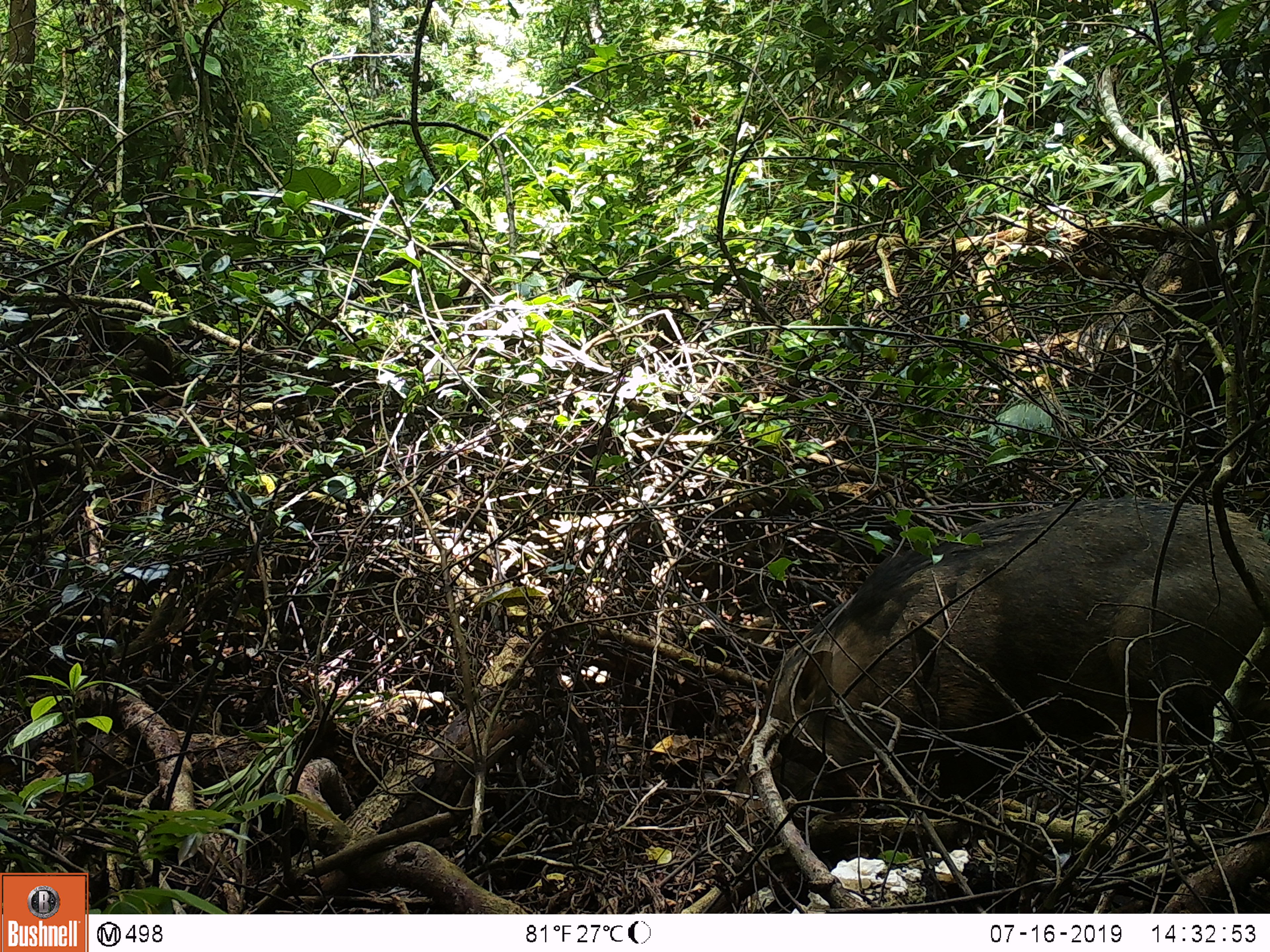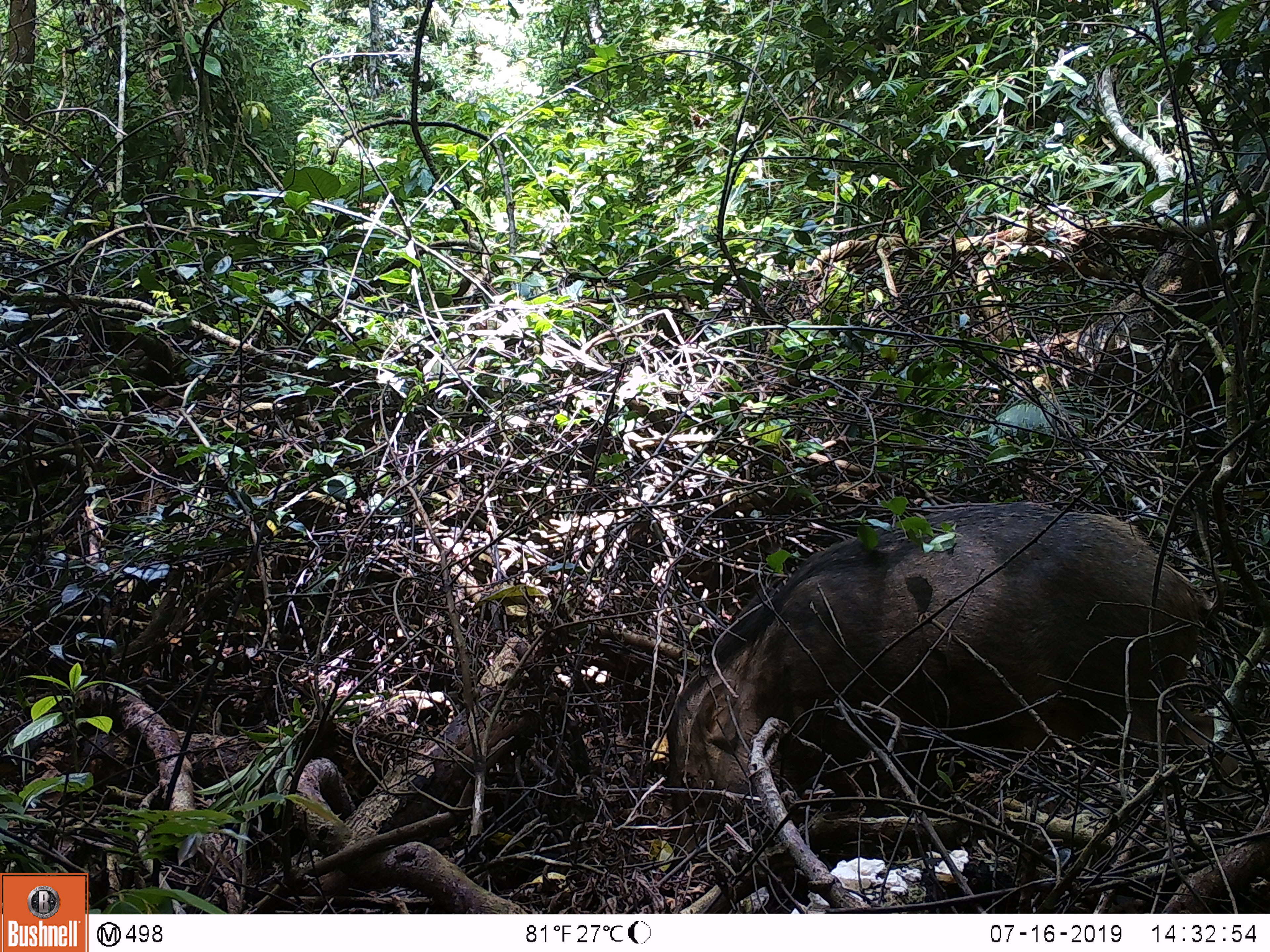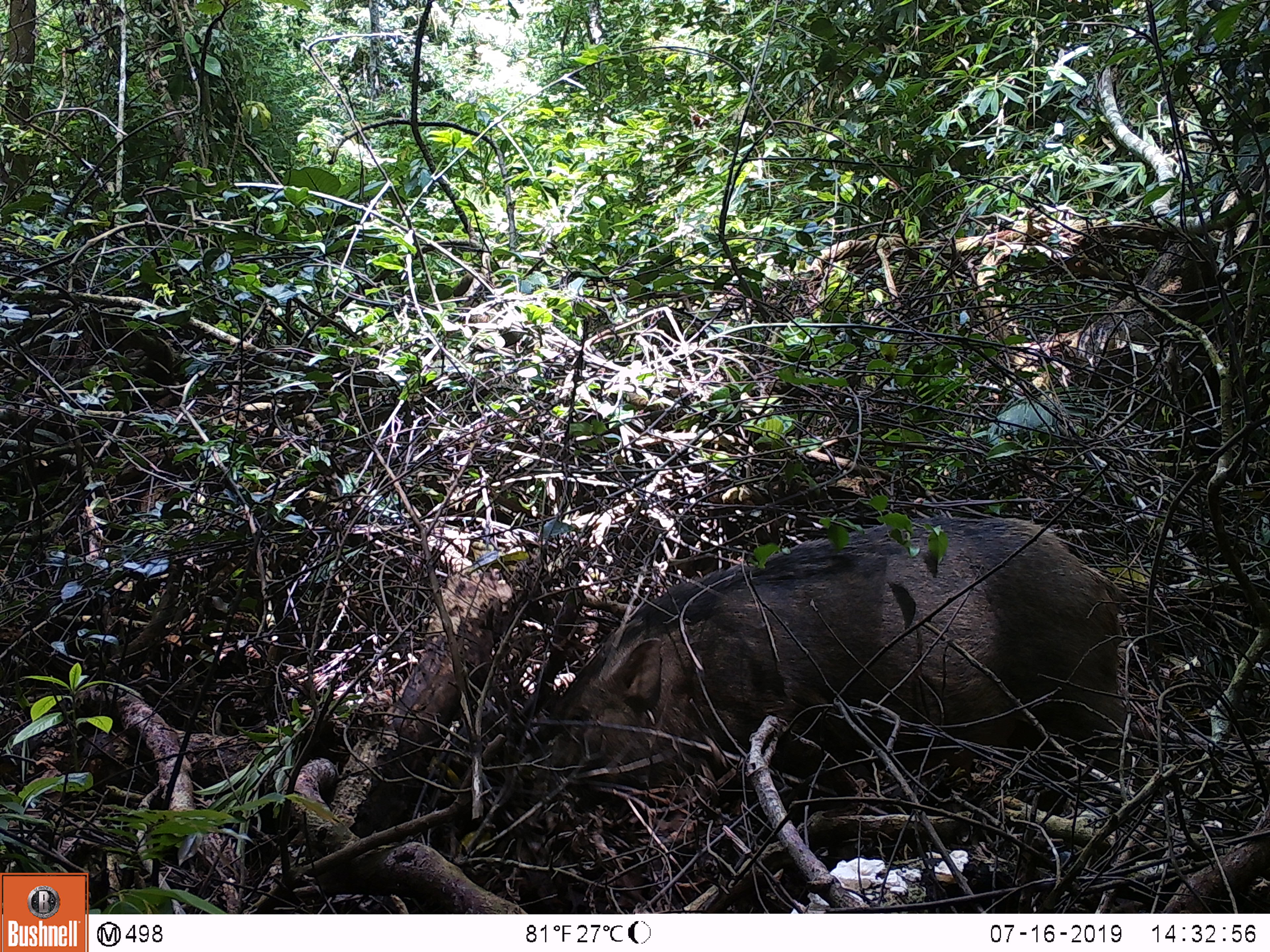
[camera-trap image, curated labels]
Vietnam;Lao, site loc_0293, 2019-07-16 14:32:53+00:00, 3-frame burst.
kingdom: Animalia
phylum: Chordata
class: Mammalia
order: Artiodactyla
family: Suidae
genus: Sus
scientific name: Sus scrofa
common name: eurasian wild pig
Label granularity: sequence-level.